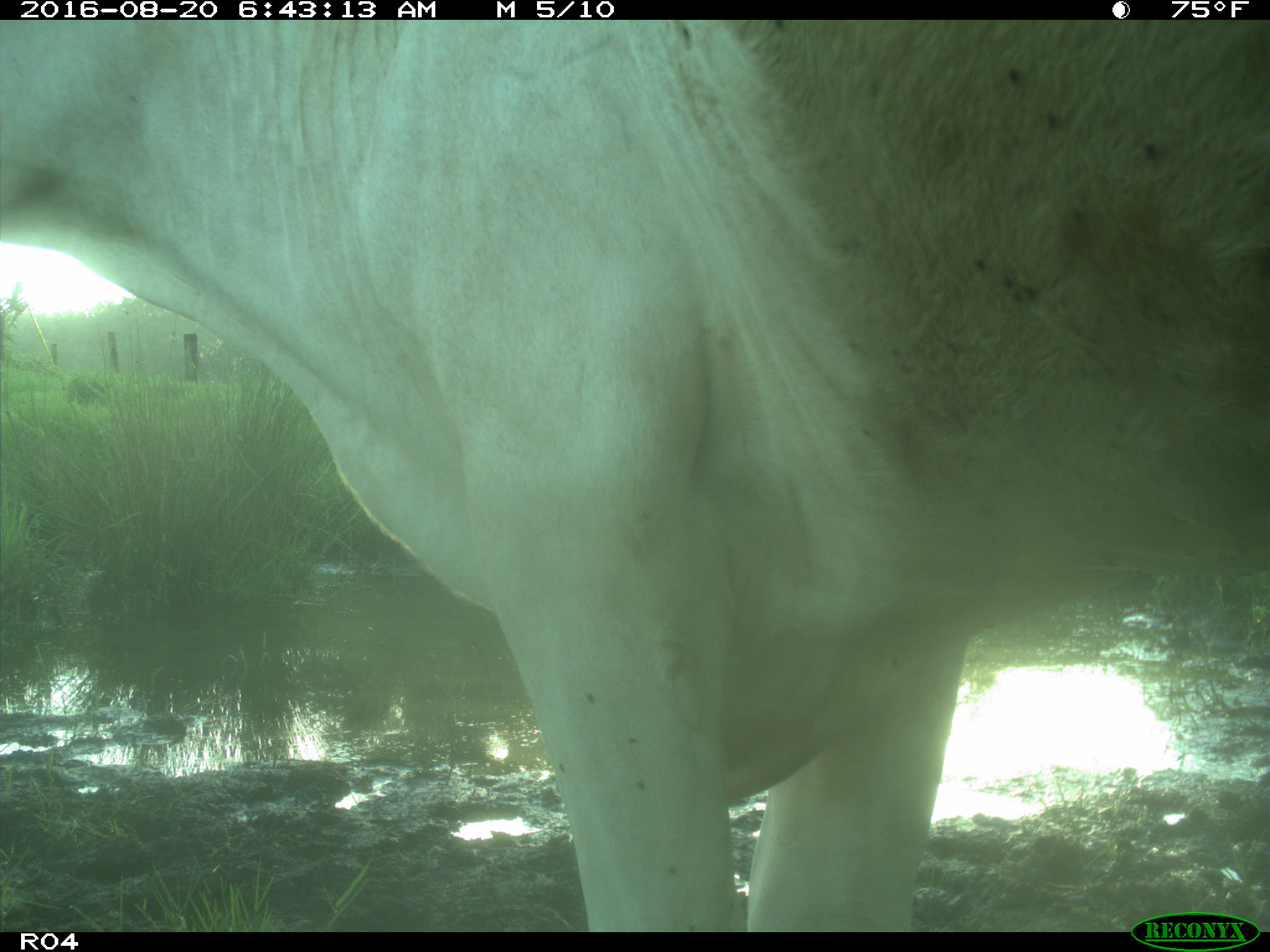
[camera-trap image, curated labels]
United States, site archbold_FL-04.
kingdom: Animalia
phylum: Chordata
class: Mammalia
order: Artiodactyla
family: Bovidae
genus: Bos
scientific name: Bos taurus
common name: domestic cow